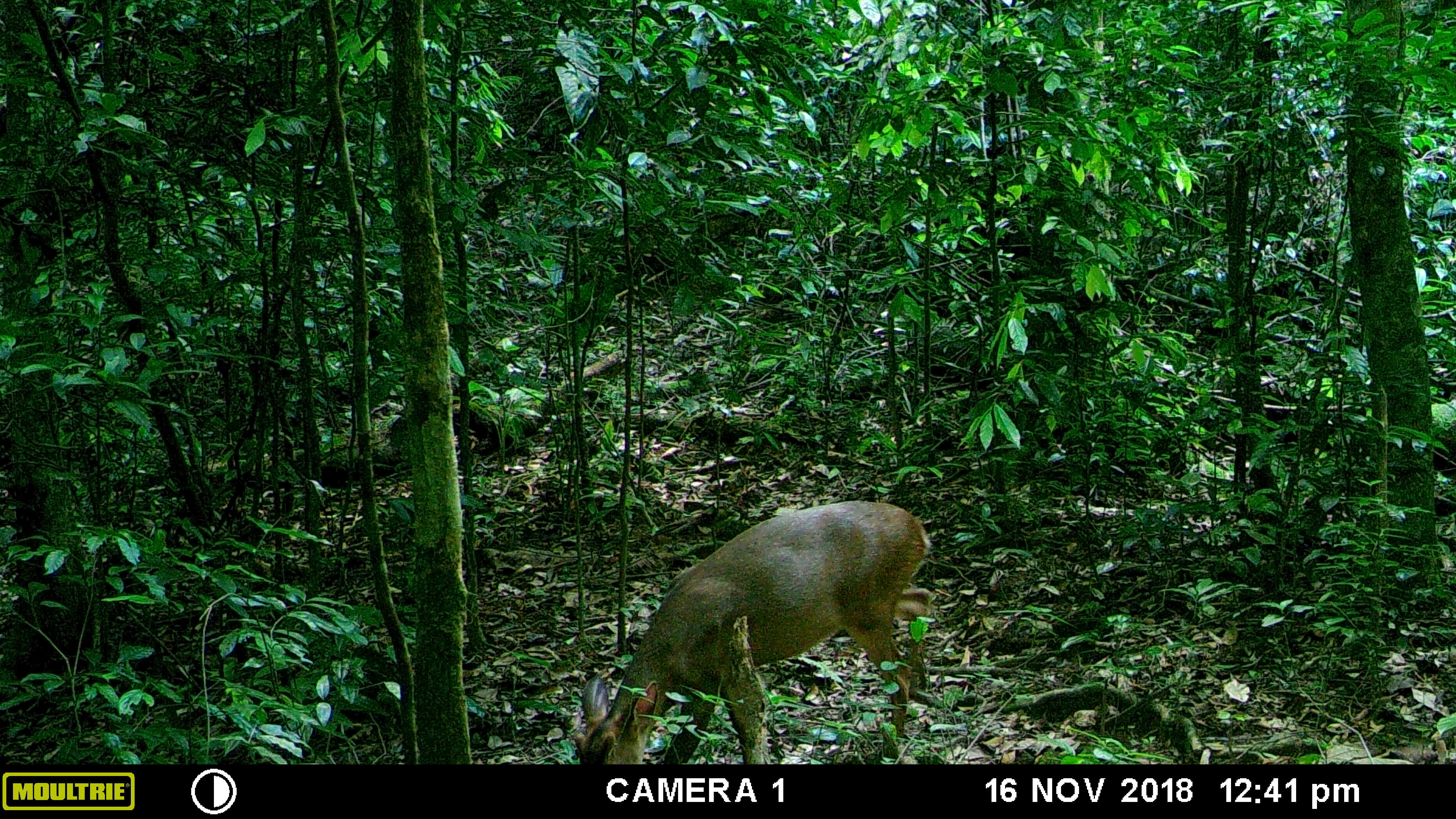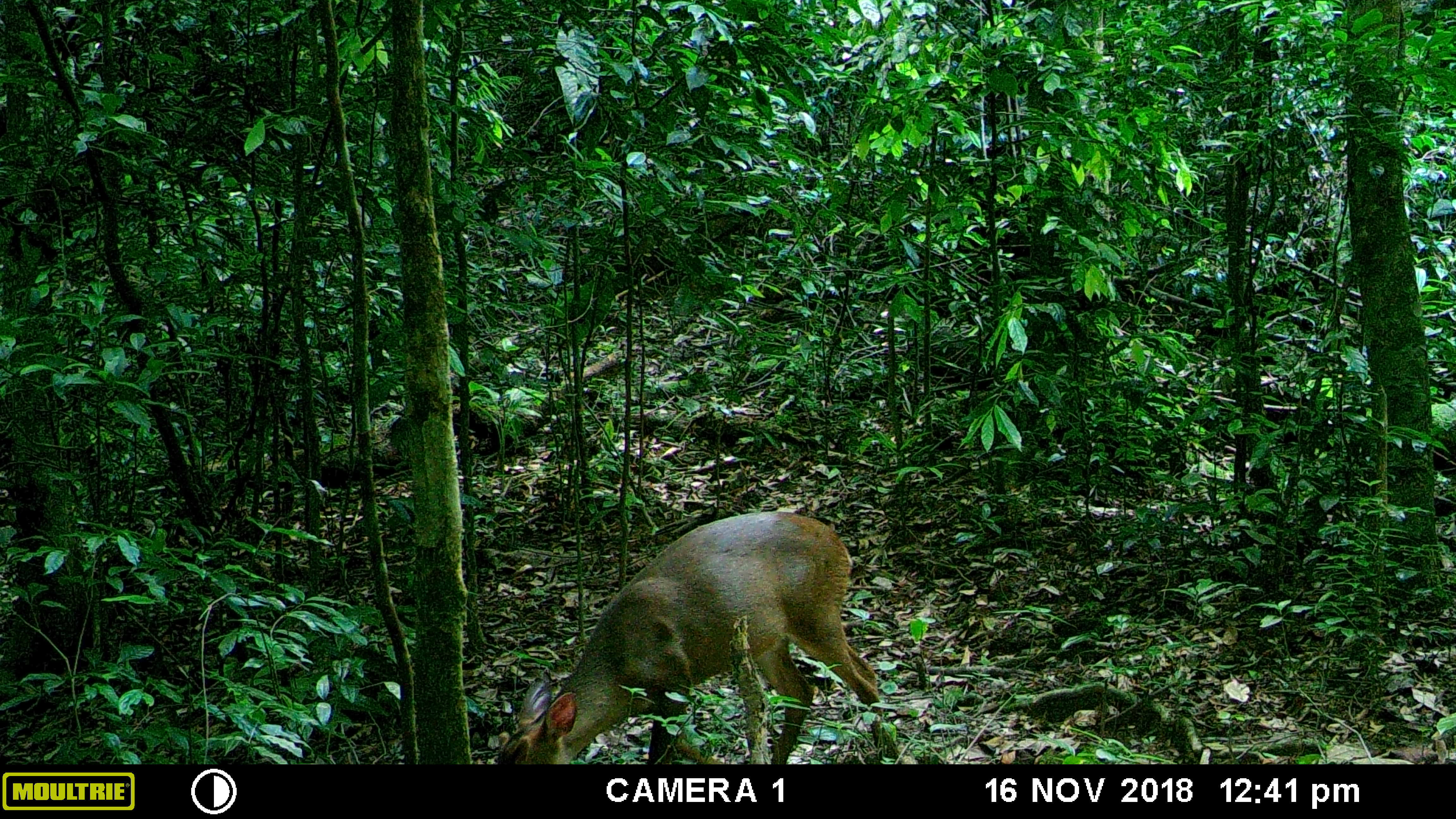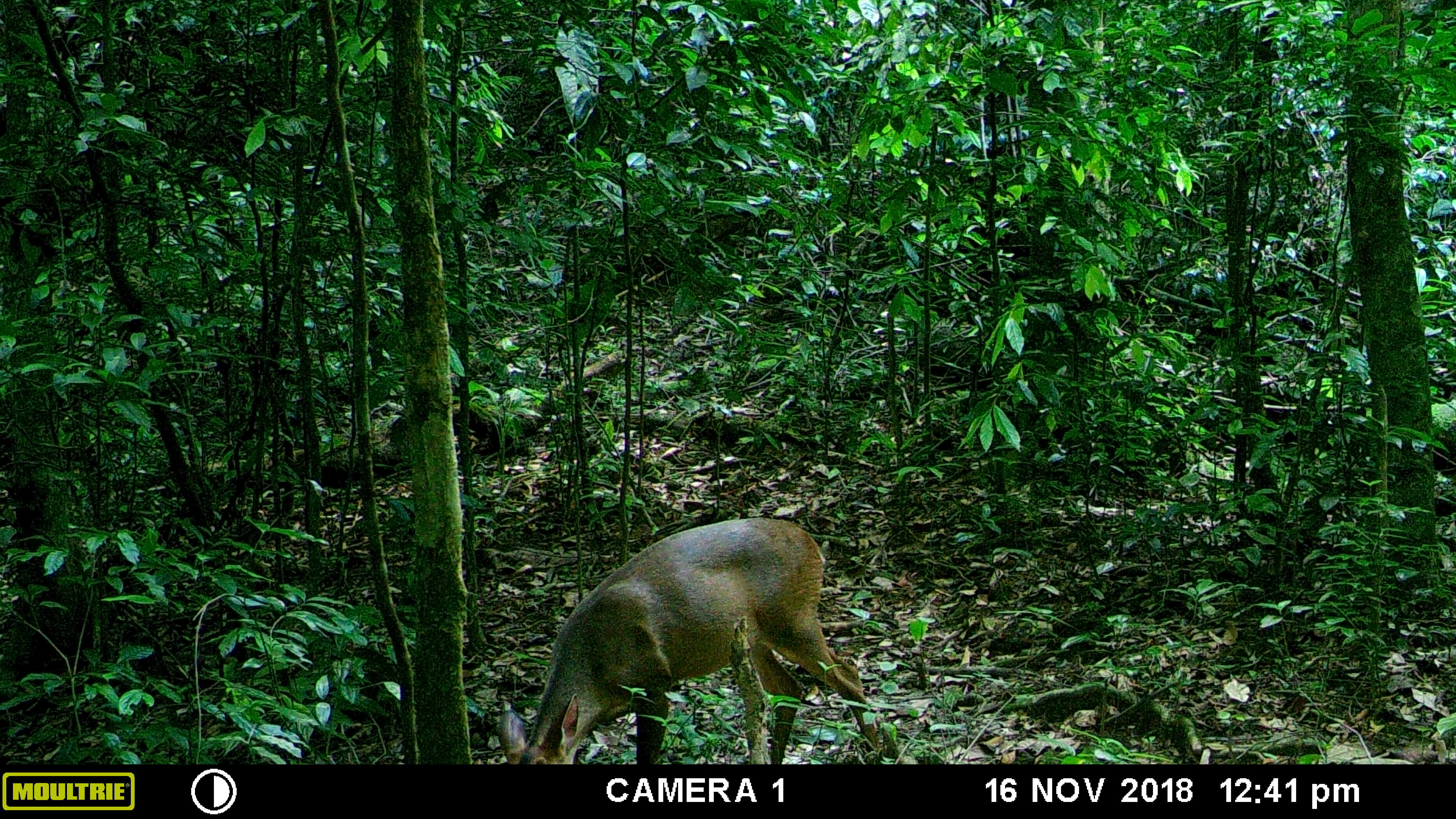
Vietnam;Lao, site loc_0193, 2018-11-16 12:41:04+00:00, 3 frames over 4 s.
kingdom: Animalia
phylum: Chordata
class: Mammalia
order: Artiodactyla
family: Cervidae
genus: Muntiacus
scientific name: Muntiacus vuquangensis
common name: large-antlered muntjac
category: large antlered muntjac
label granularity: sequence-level